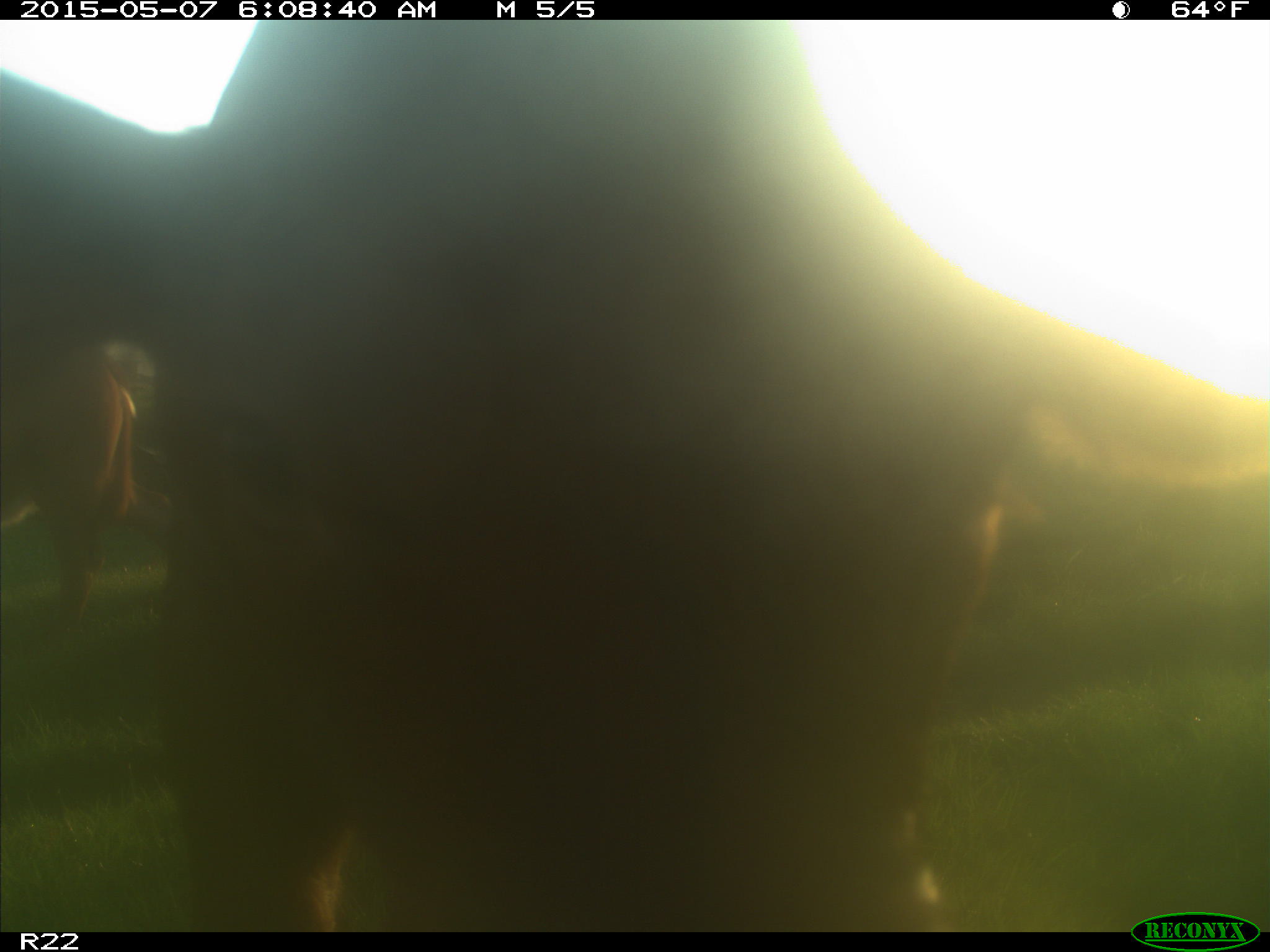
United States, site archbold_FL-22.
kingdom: Animalia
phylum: Chordata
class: Mammalia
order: Artiodactyla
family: Bovidae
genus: Bos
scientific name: Bos taurus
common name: domestic cow